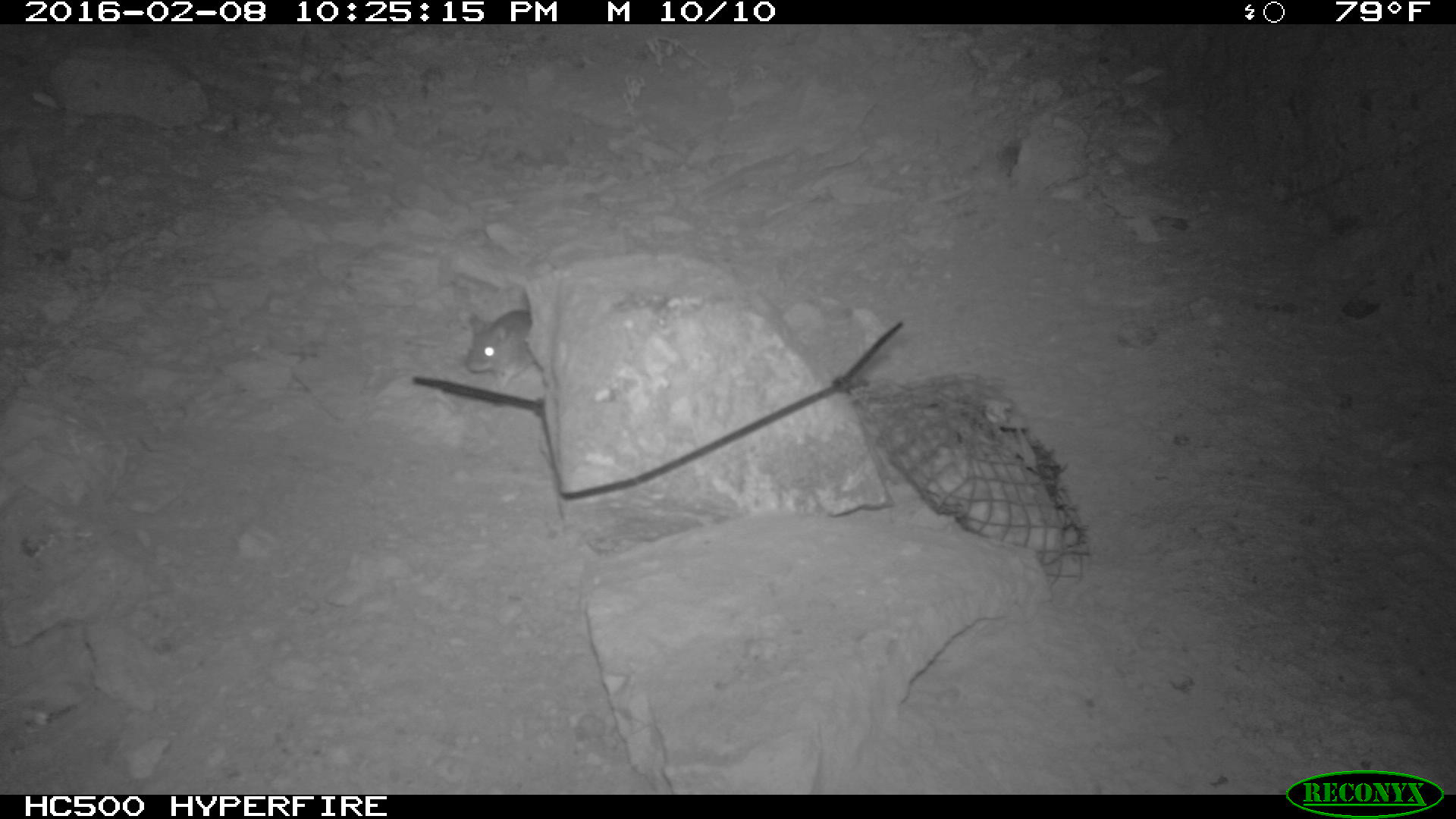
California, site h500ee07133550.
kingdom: Animalia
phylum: Chordata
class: Mammalia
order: Rodentia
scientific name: Rodentia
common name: rodent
Rodent (Rodentia).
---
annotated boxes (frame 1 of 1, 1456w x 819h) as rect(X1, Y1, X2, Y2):
rodent: rect(460, 306, 535, 388)